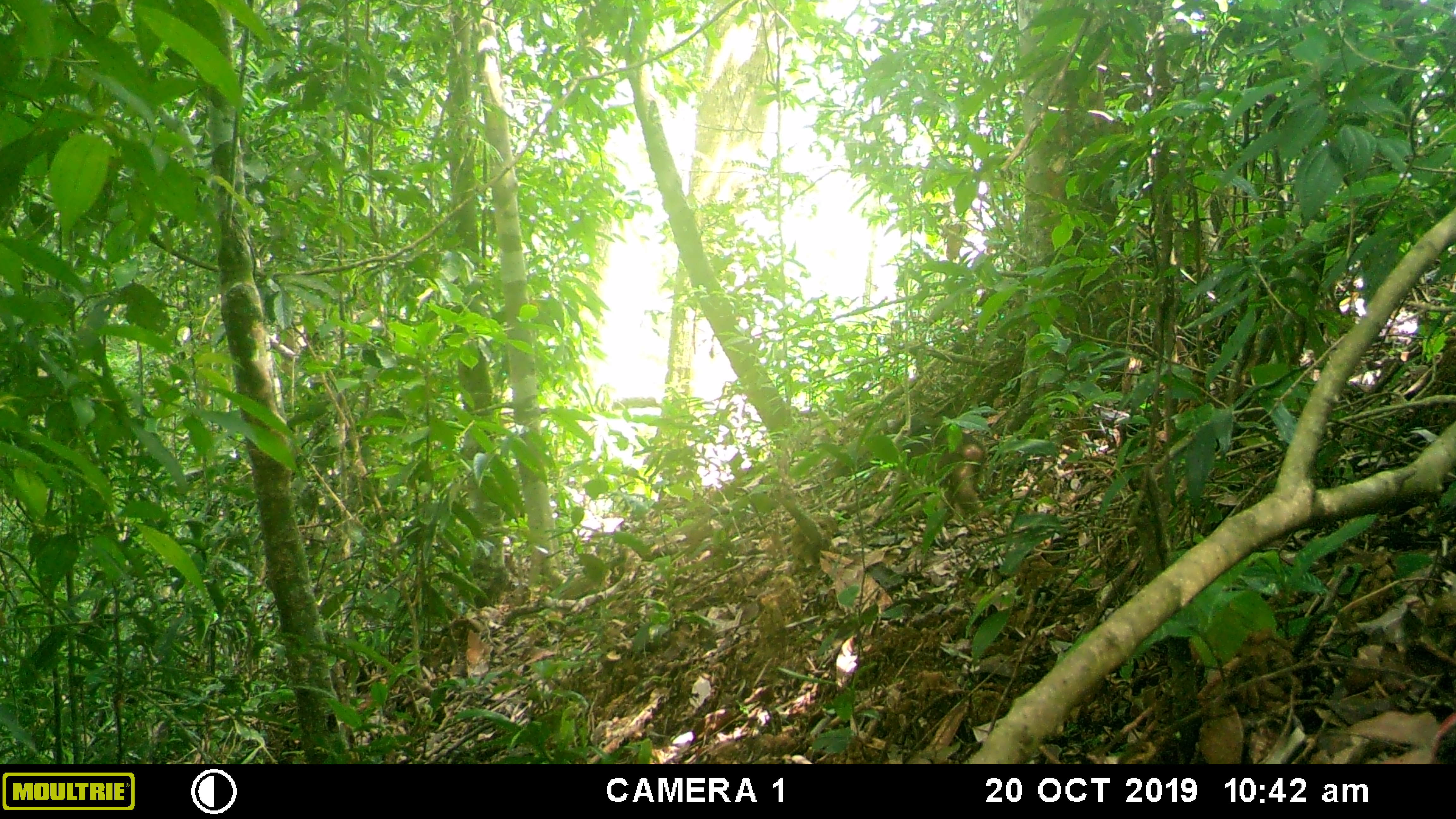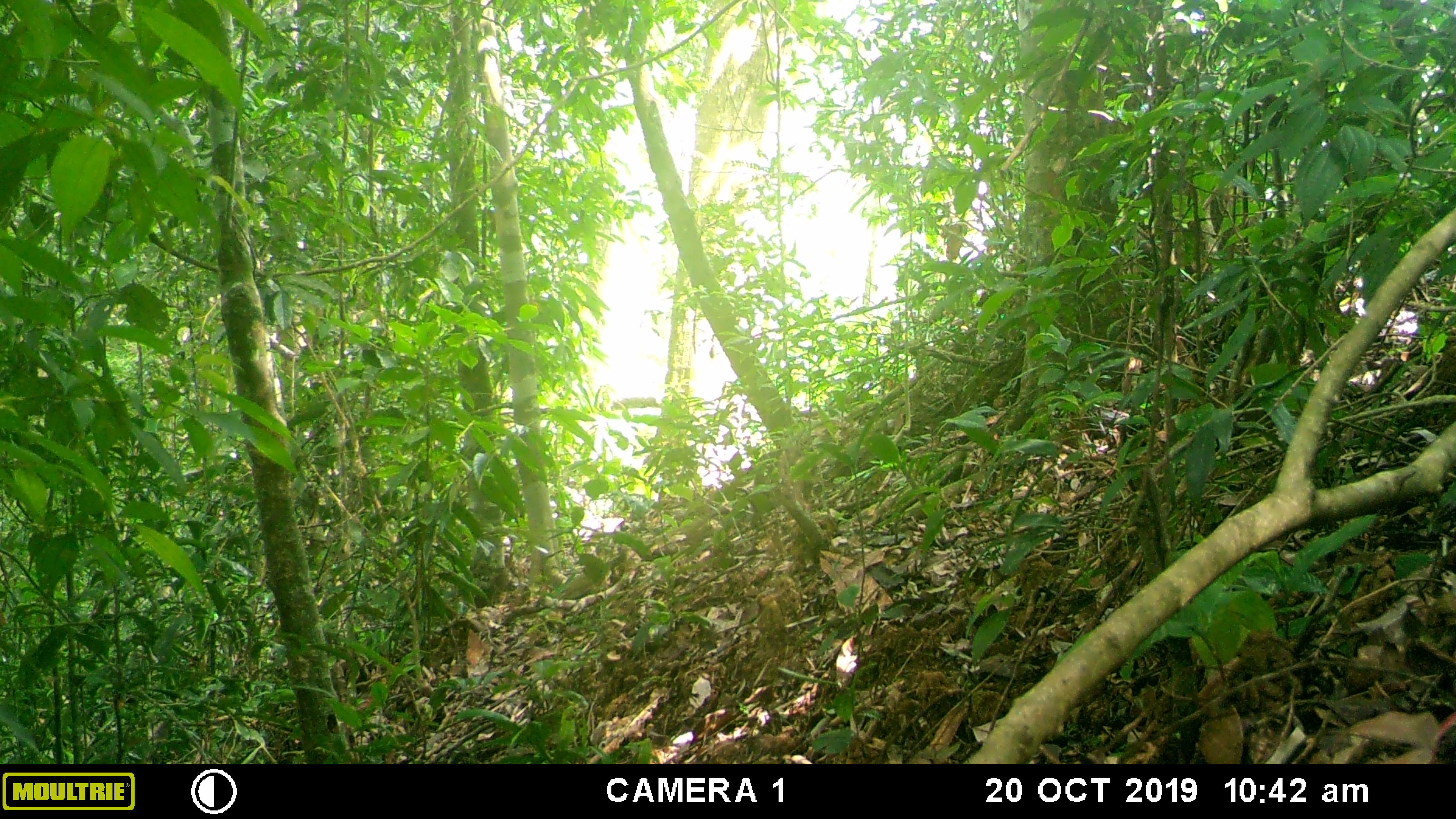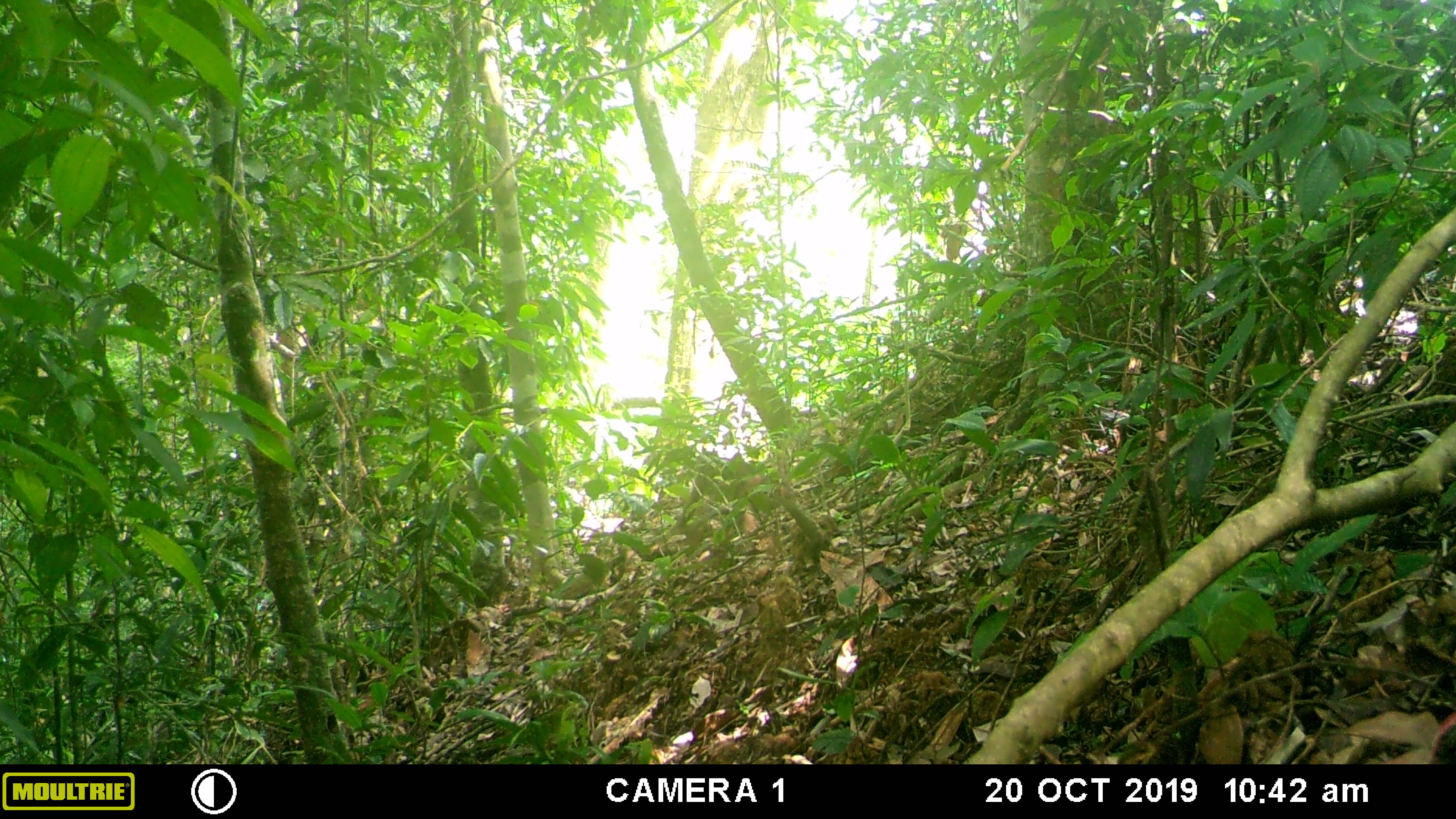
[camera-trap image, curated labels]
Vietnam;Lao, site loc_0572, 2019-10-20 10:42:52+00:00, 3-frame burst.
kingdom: Animalia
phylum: Chordata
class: Mammalia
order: Primates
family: Cercopithecidae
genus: Macaca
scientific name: Macaca arctoides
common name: stump-tailed macaque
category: stump tailed macaque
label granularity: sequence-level